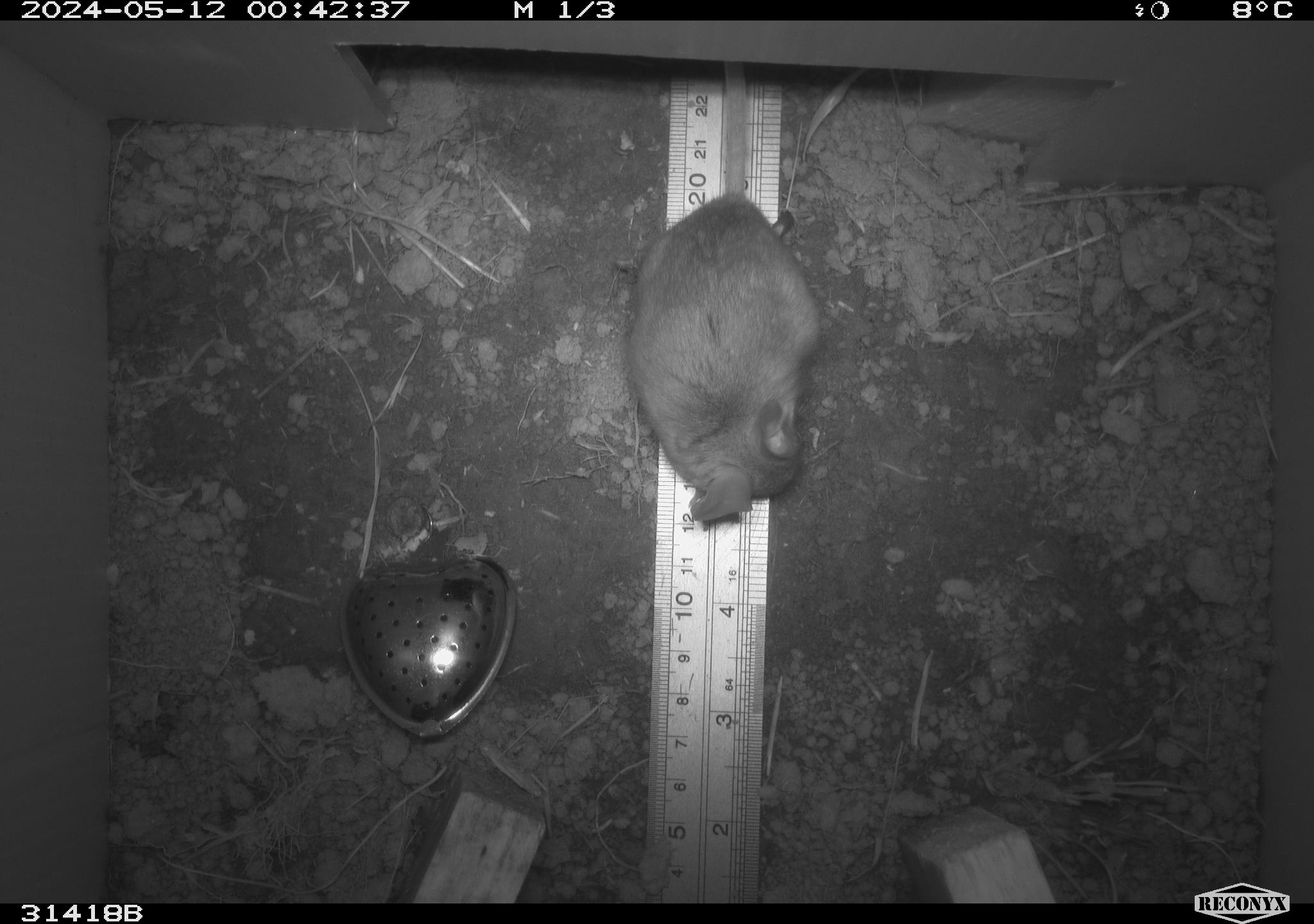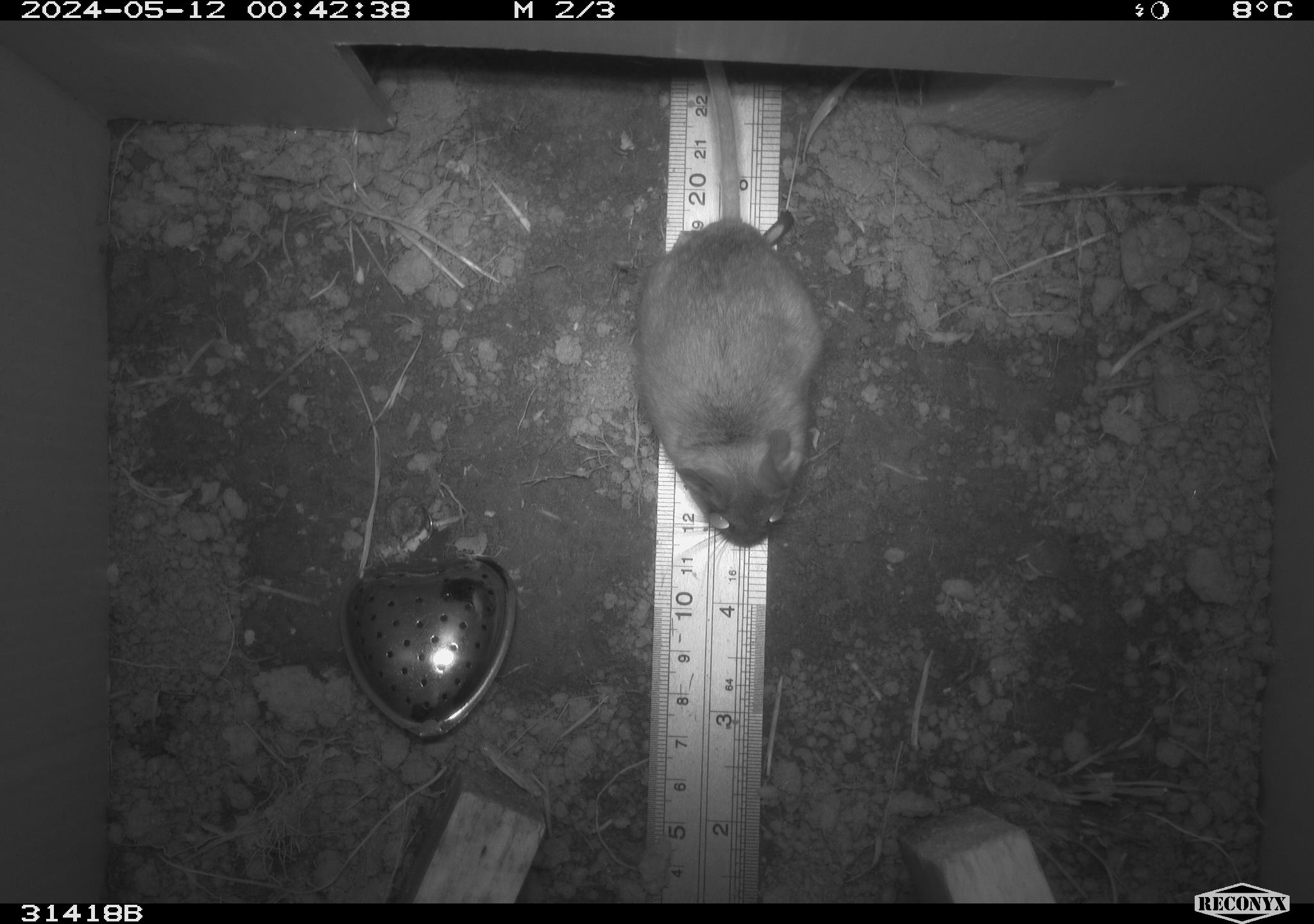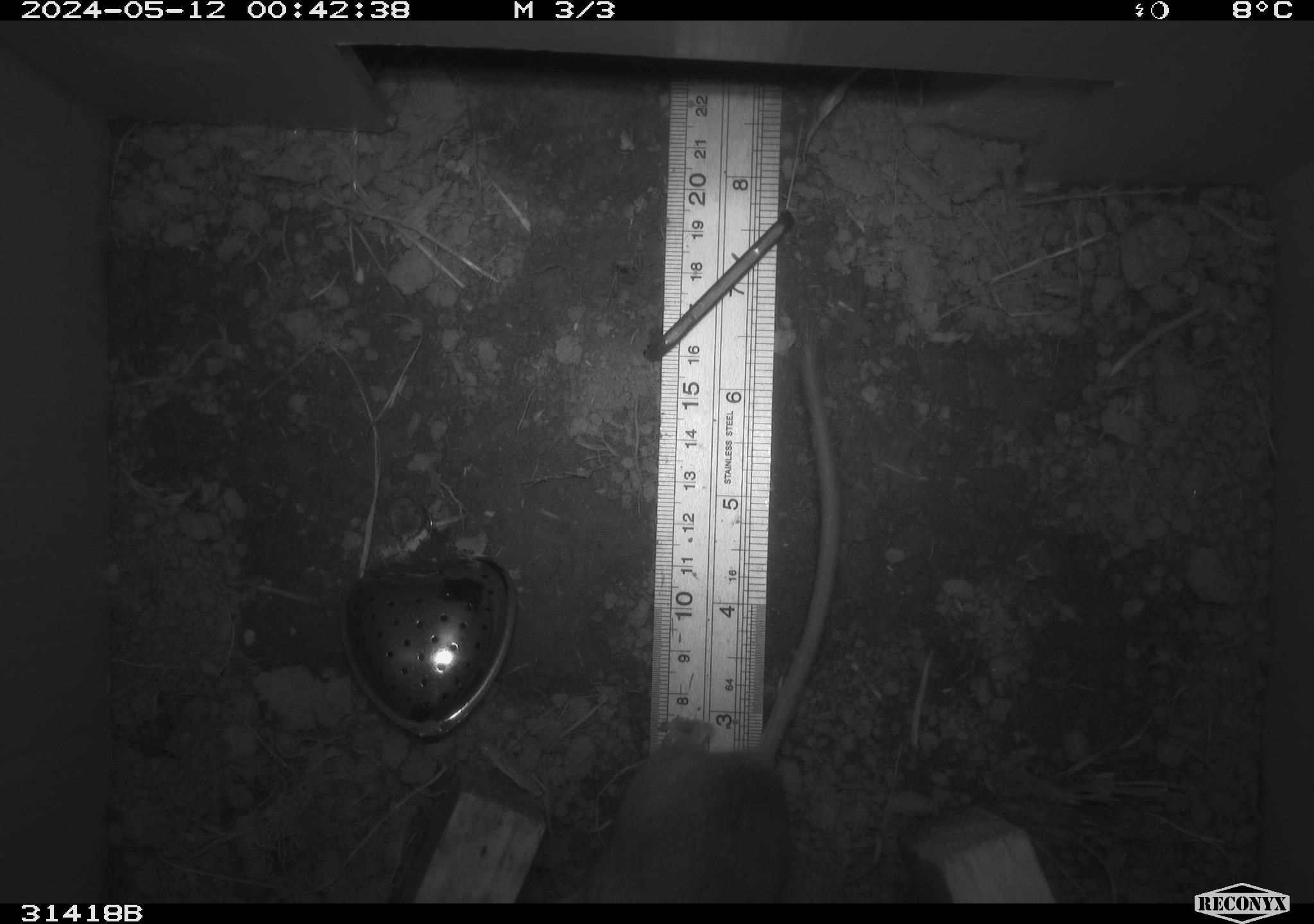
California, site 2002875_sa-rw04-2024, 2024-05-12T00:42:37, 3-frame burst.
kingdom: Animalia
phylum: Chordata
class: Mammalia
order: Rodentia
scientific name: Rodentia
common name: rodent